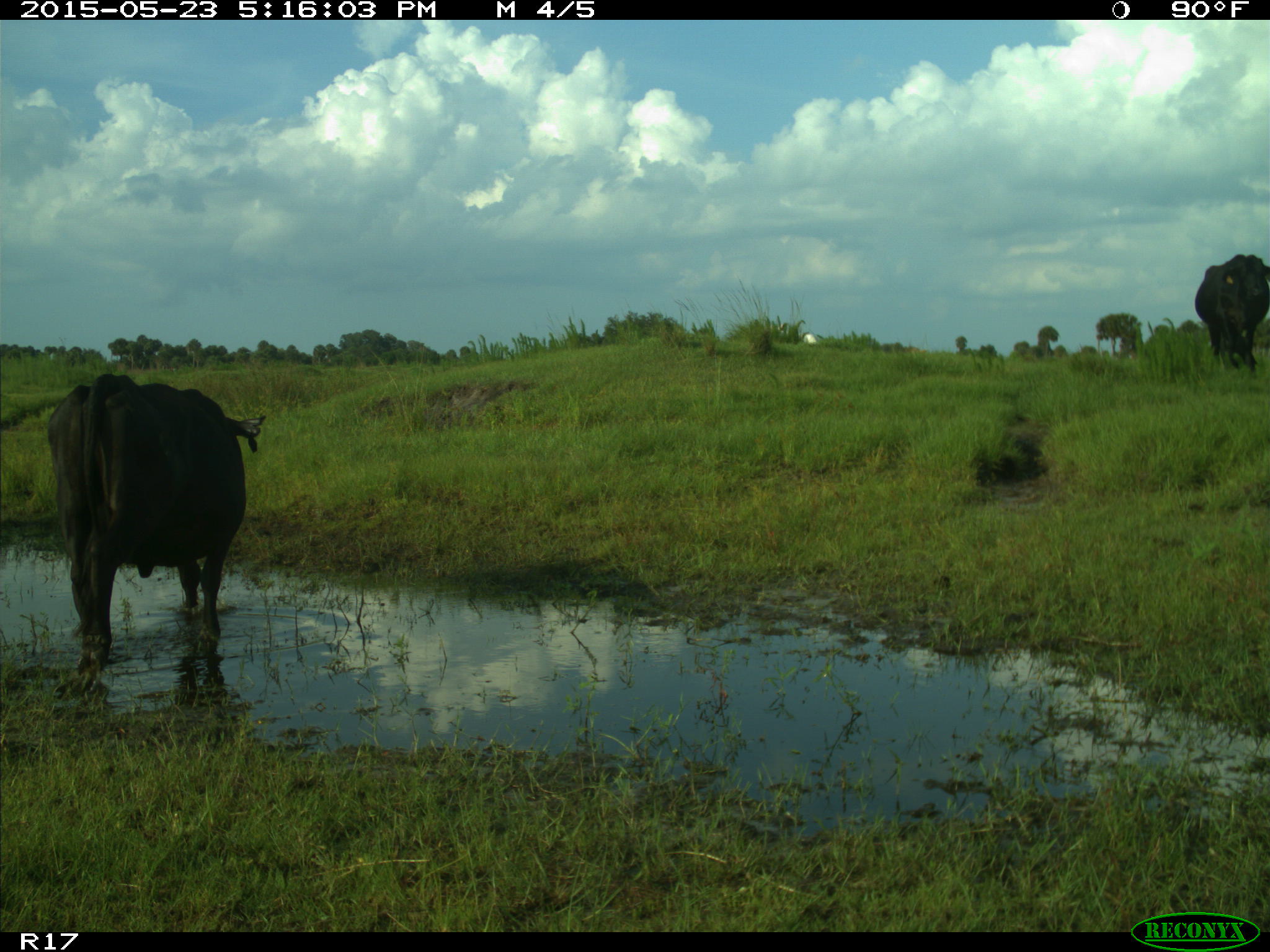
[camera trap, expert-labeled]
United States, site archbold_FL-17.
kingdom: Animalia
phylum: Chordata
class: Mammalia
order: Artiodactyla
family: Bovidae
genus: Bos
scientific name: Bos taurus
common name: domestic cow